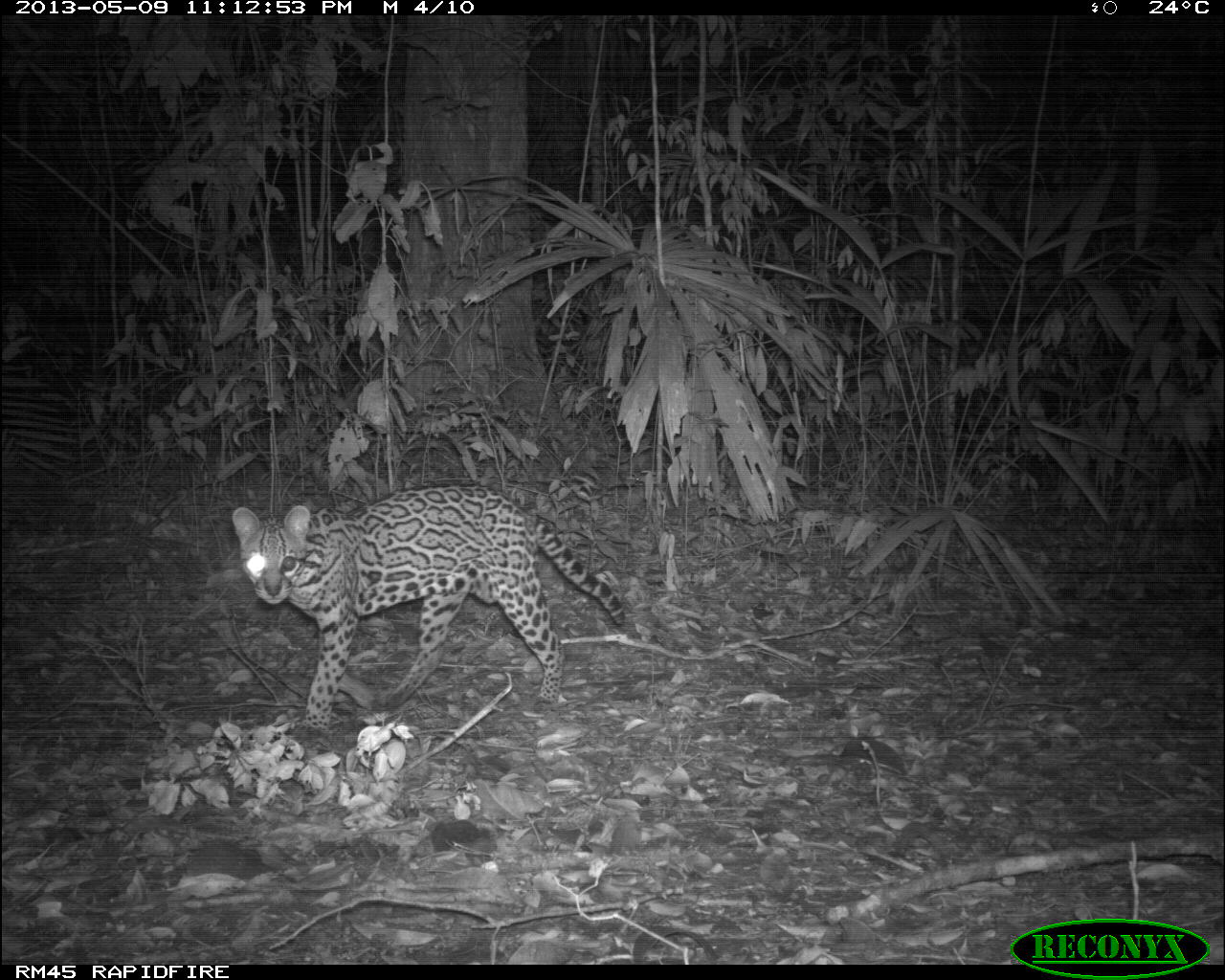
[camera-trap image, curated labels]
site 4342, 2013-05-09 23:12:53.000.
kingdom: Animalia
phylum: Chordata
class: Mammalia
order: Carnivora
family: Felidae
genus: Leopardus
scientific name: Leopardus pardalis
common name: ocelot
Leopardus pardalis (ocelot), count 1.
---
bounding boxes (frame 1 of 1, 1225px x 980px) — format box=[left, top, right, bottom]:
leopardus pardalis: box=[232, 483, 624, 730]